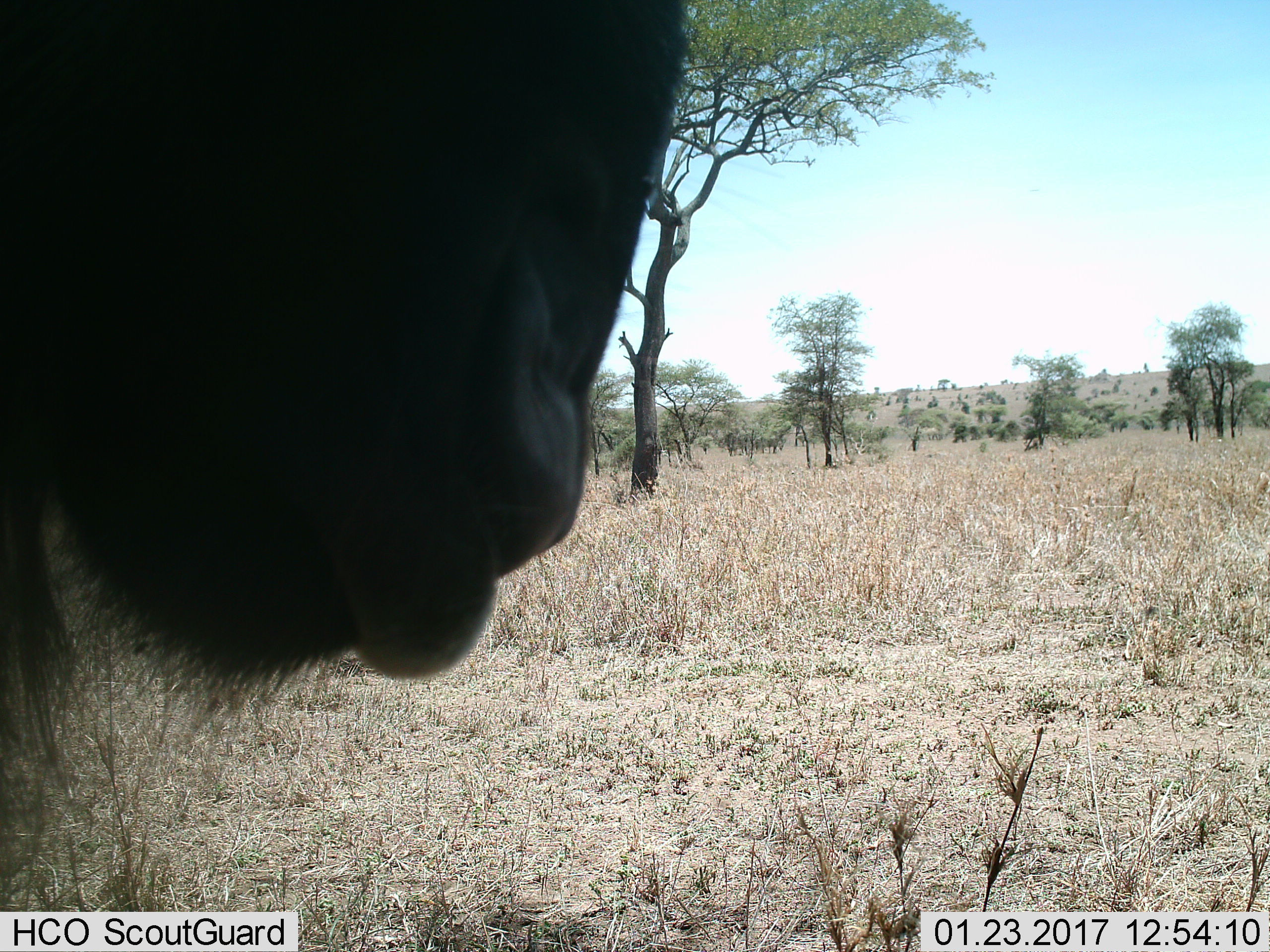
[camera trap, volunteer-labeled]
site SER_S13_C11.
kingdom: Animalia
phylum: Chordata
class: Mammalia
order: Artiodactyla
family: Bovidae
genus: Connochaetes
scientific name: Connochaetes taurinus taurinus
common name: blue wildebeest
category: wildebeestblue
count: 1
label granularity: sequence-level